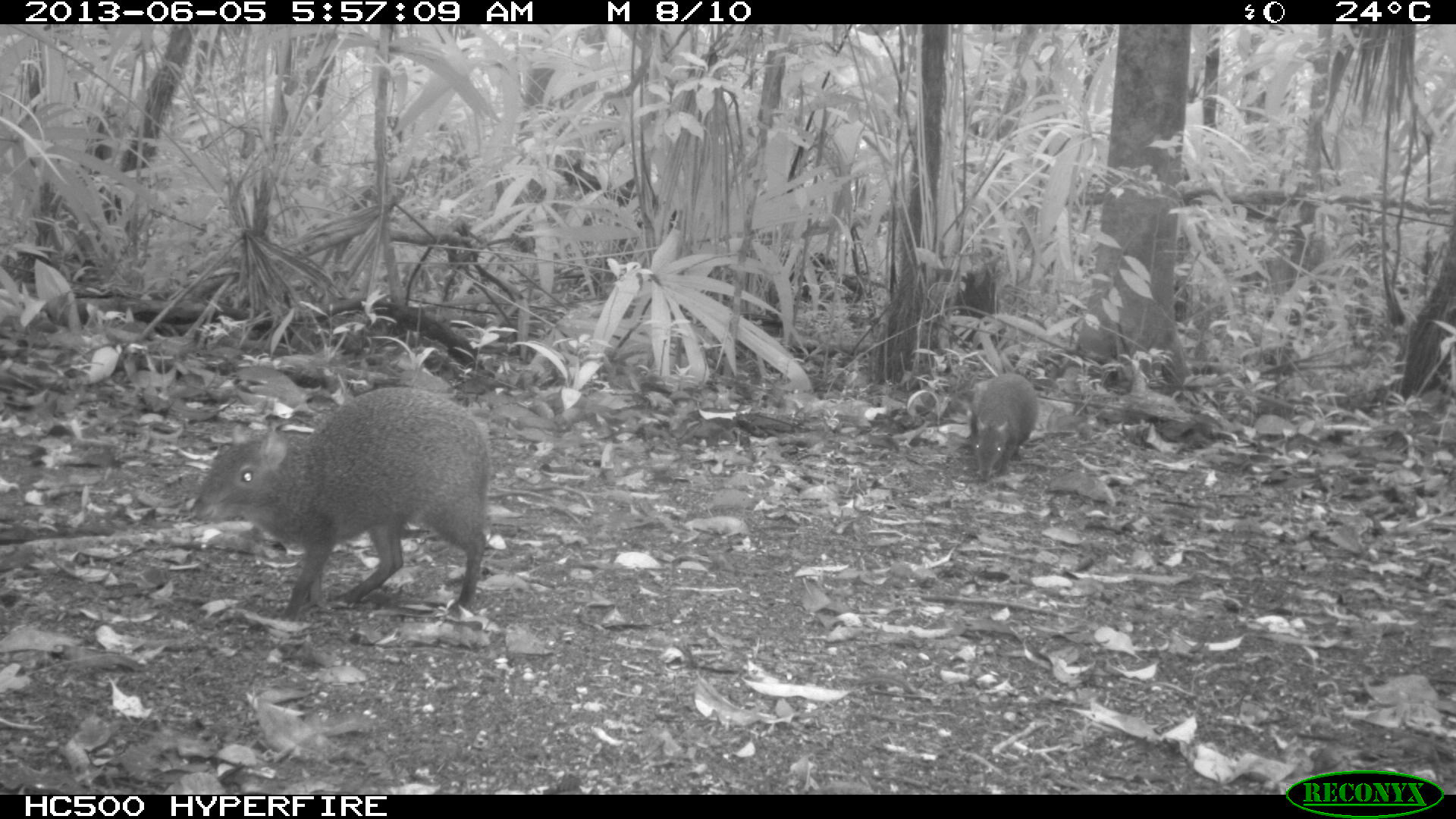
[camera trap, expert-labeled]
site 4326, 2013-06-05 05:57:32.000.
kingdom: Animalia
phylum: Chordata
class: Mammalia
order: Rodentia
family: Dasyproctidae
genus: Dasyprocta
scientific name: Dasyprocta punctata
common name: central american agouti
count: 1